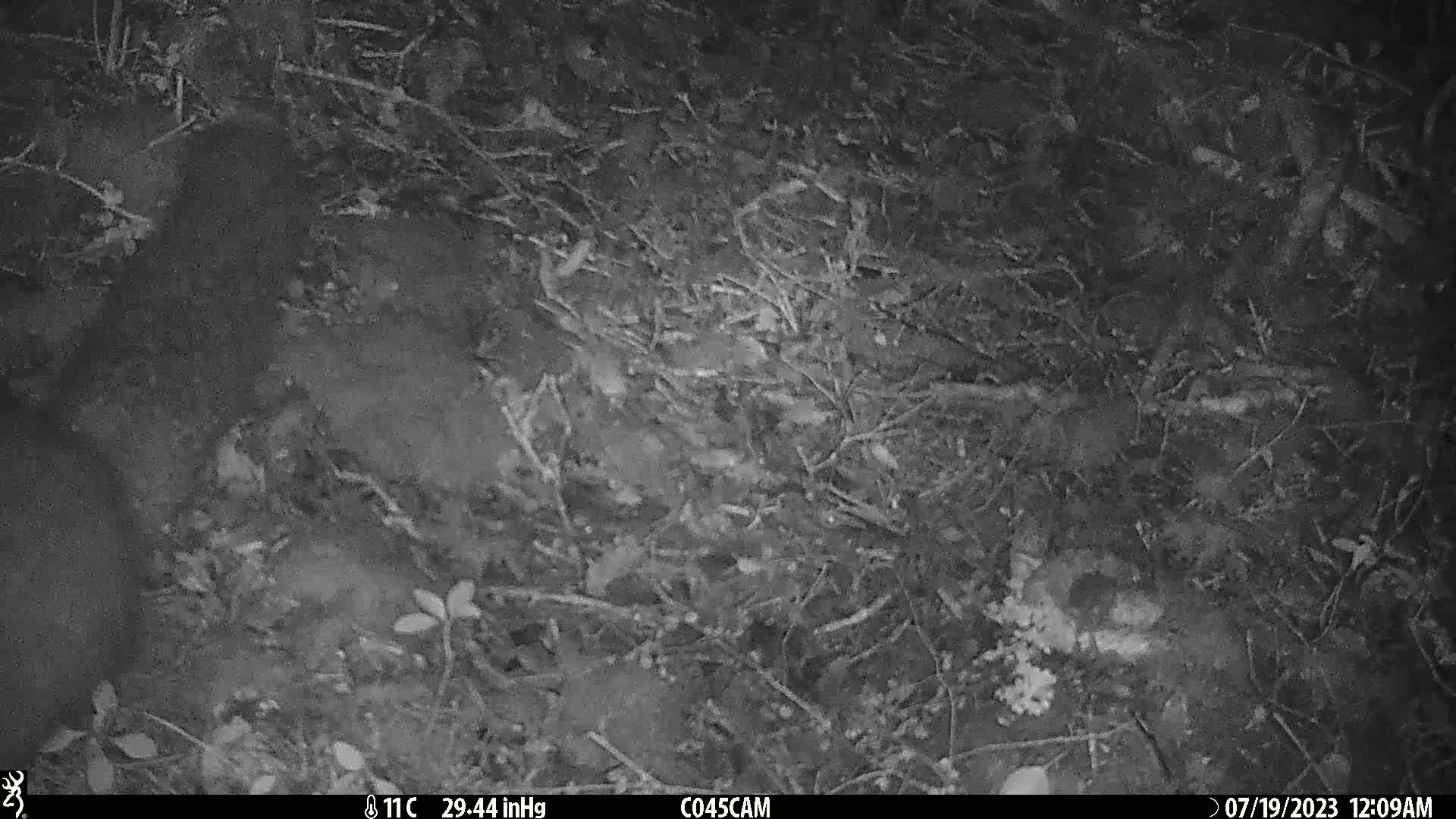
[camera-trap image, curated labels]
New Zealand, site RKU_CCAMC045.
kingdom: Animalia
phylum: Chordata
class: Mammalia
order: Diprotodontia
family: Phalangeridae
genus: Trichosurus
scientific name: Trichosurus vulpecula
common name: common brushtail possum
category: possum